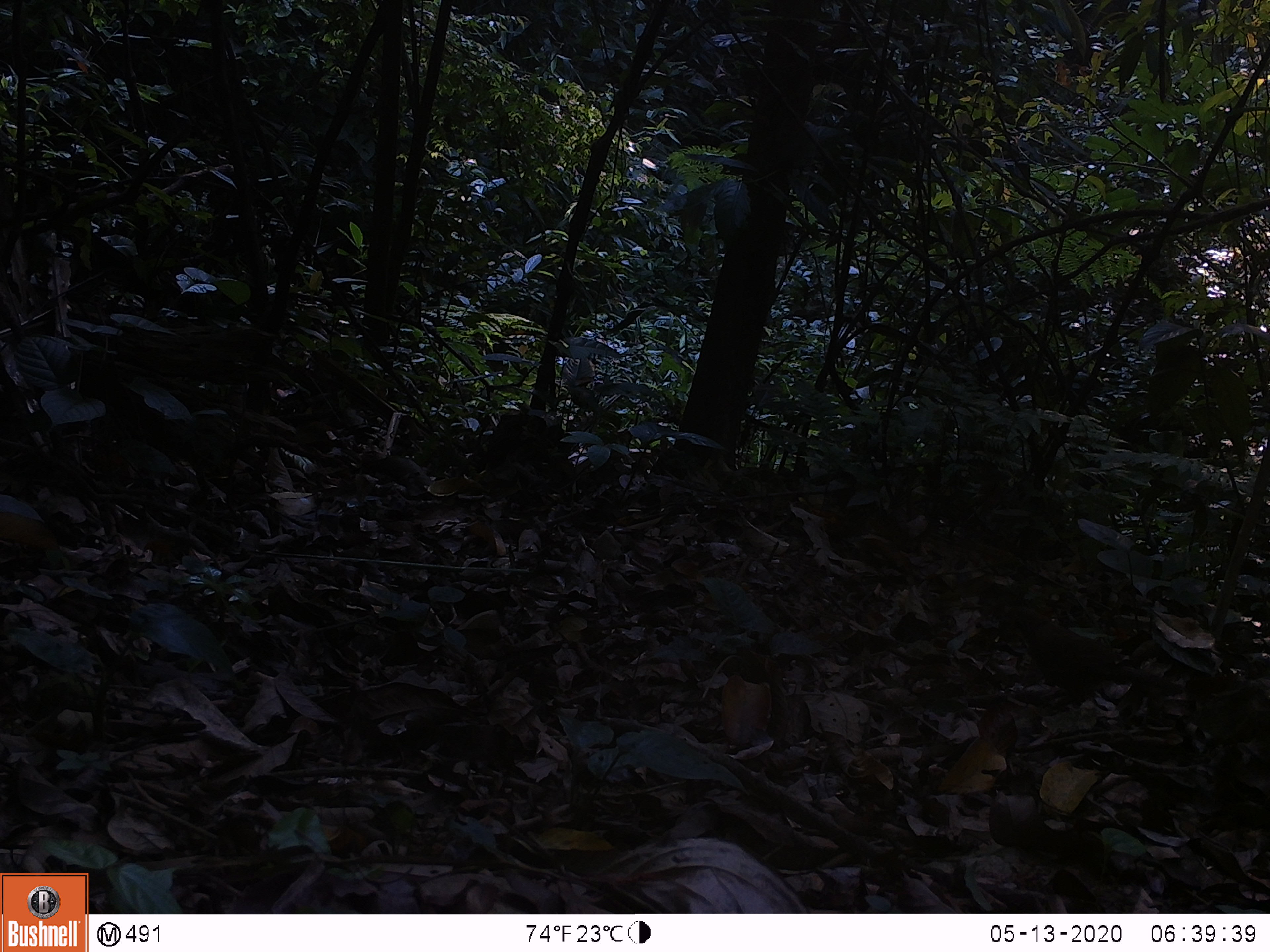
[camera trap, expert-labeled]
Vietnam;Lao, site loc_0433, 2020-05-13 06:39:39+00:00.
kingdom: Animalia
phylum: Chordata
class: Aves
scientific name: Aves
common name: bird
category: unidentified bird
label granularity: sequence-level